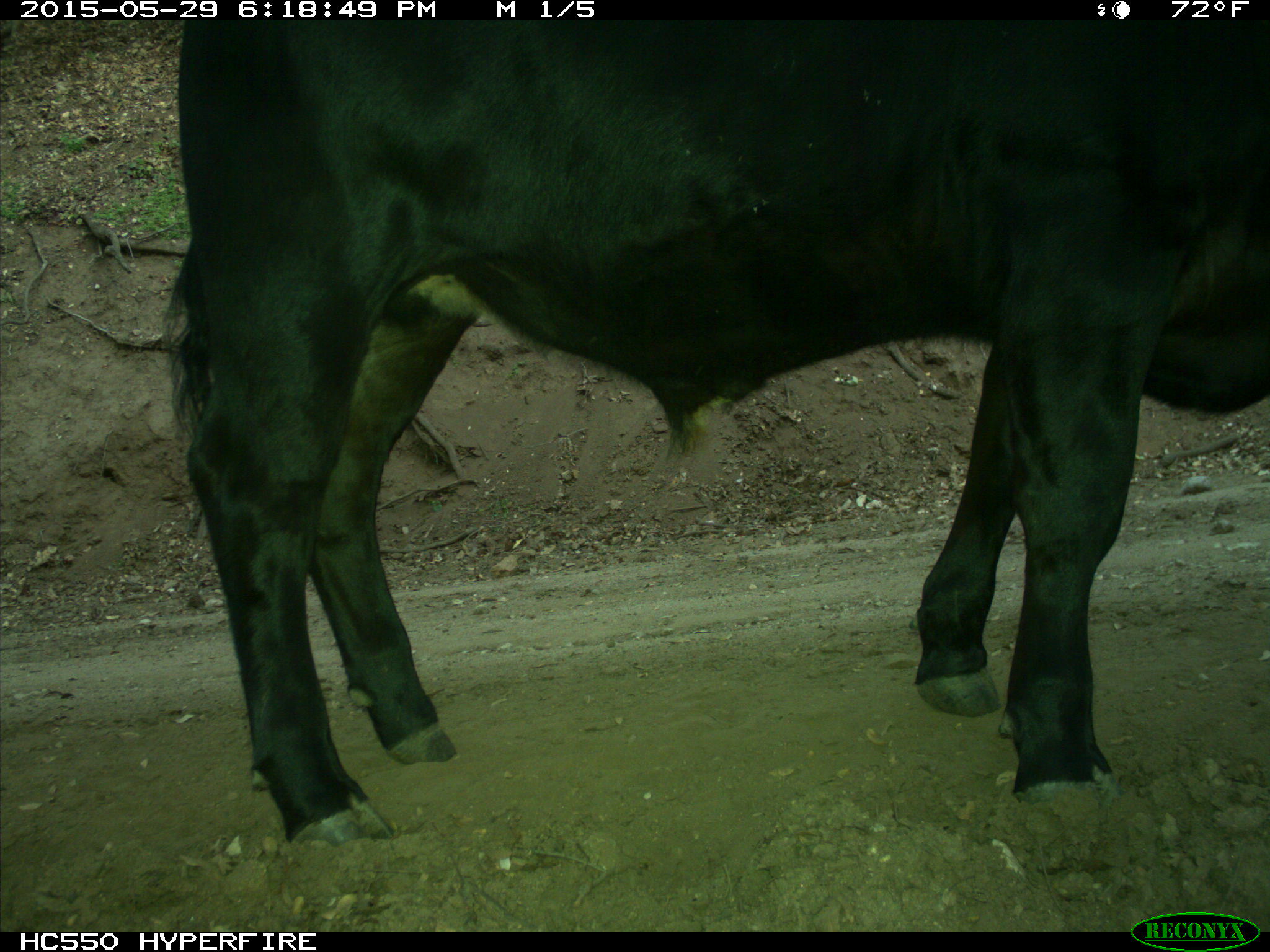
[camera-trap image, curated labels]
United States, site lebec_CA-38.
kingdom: Animalia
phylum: Chordata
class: Mammalia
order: Artiodactyla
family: Bovidae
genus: Bos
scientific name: Bos taurus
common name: domestic cow